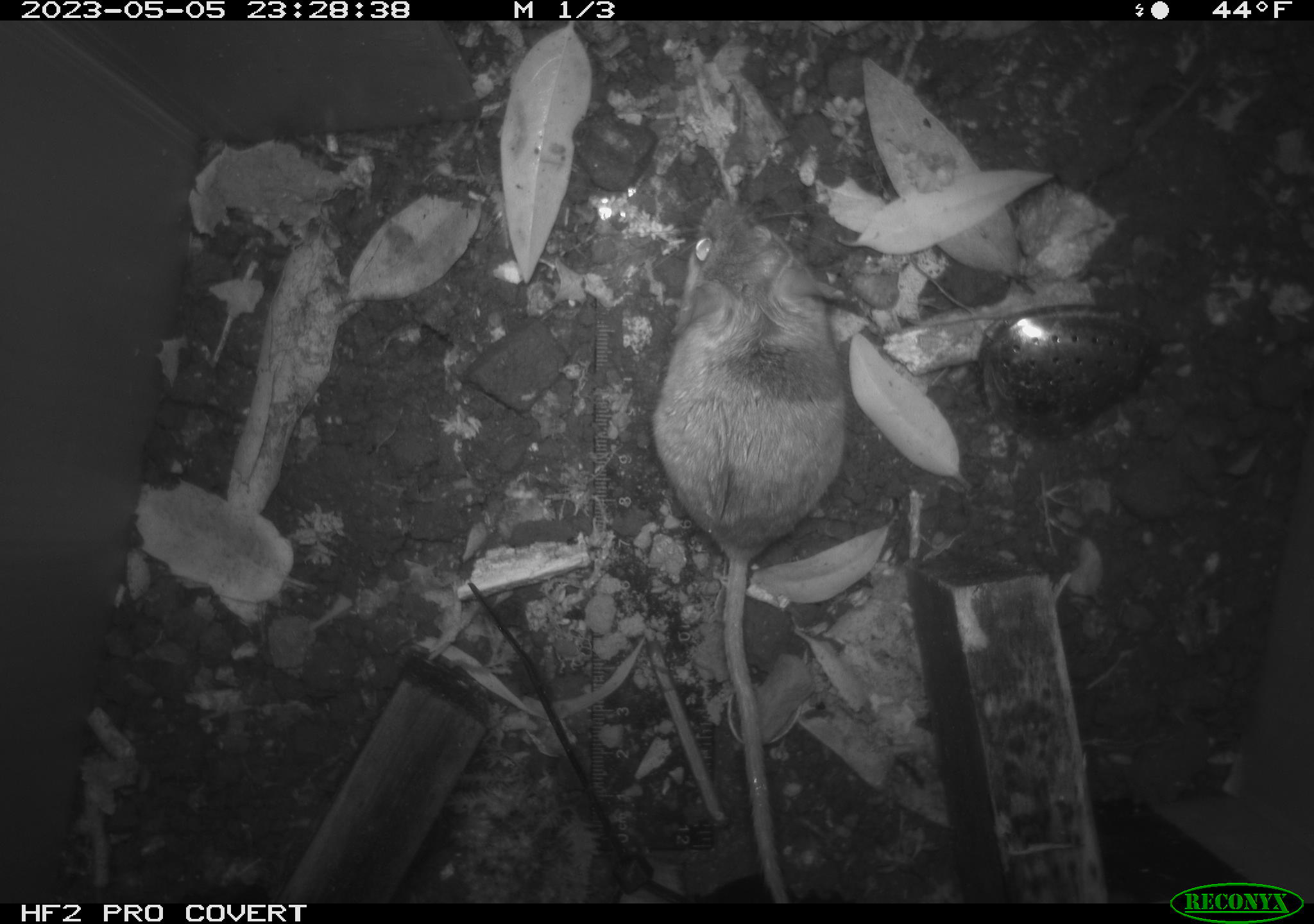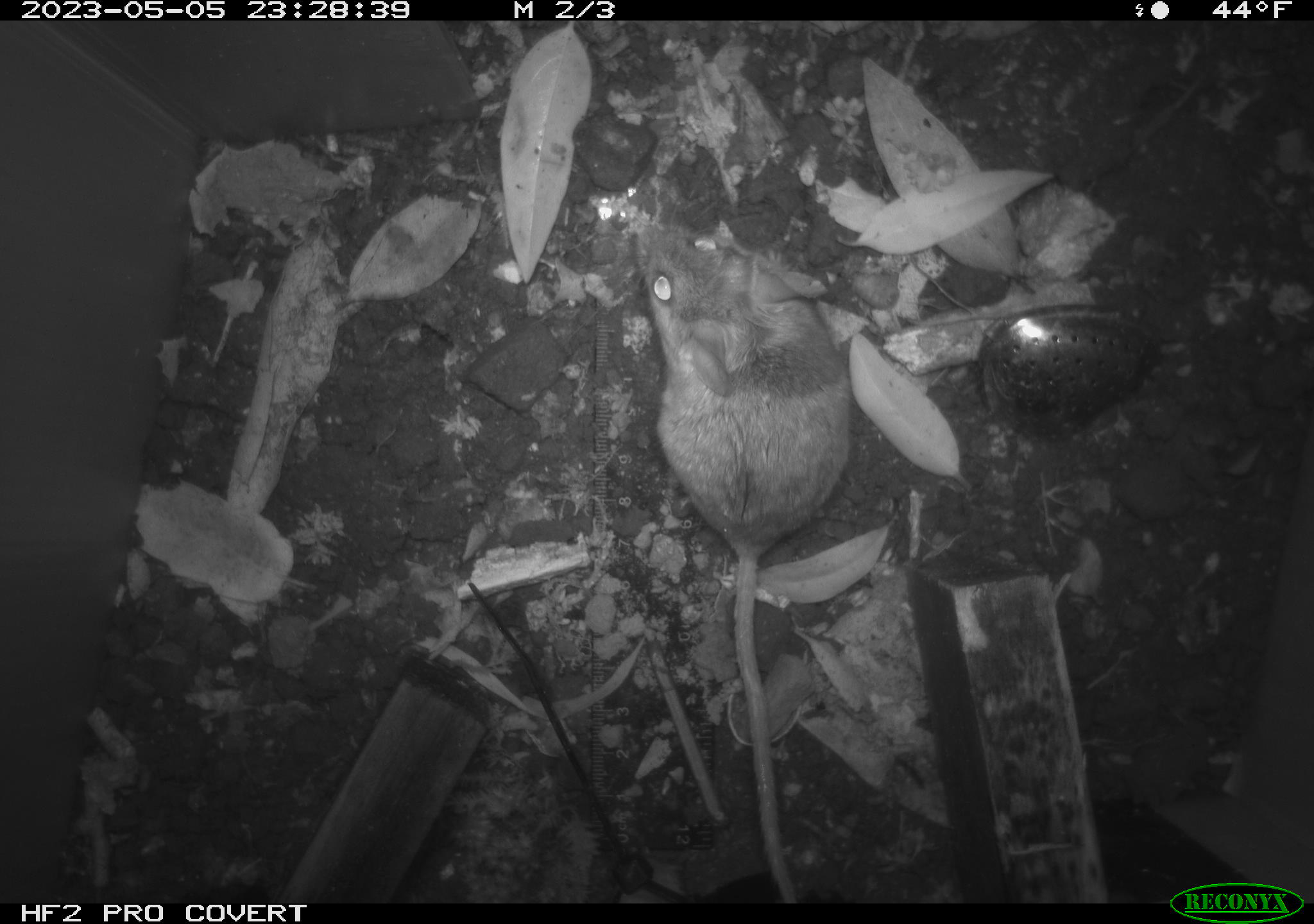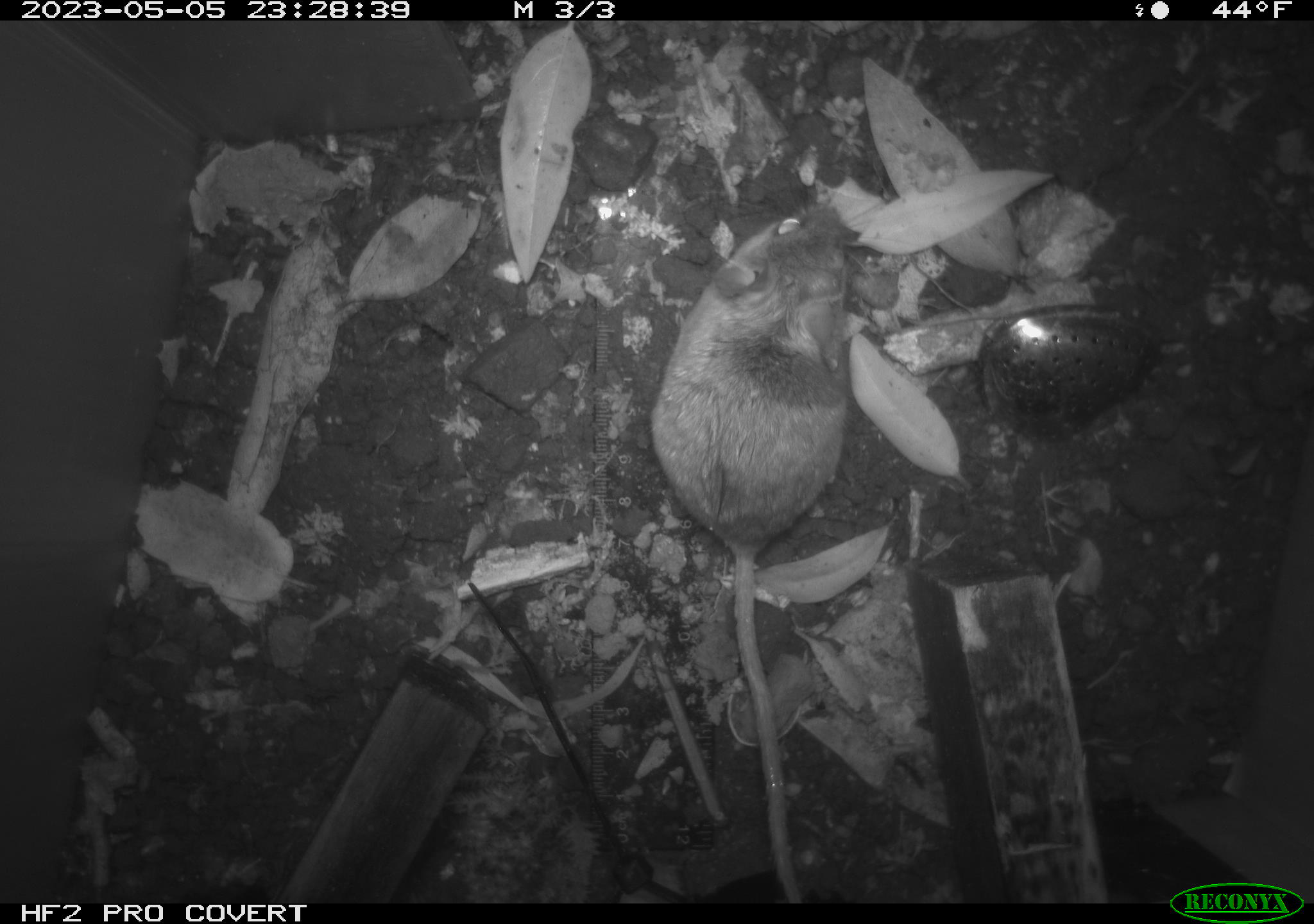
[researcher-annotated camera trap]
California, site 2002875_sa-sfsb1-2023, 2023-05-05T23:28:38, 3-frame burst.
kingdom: Animalia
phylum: Chordata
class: Mammalia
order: Rodentia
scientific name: Rodentia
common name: mouse species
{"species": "mouse species (Rodentia)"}